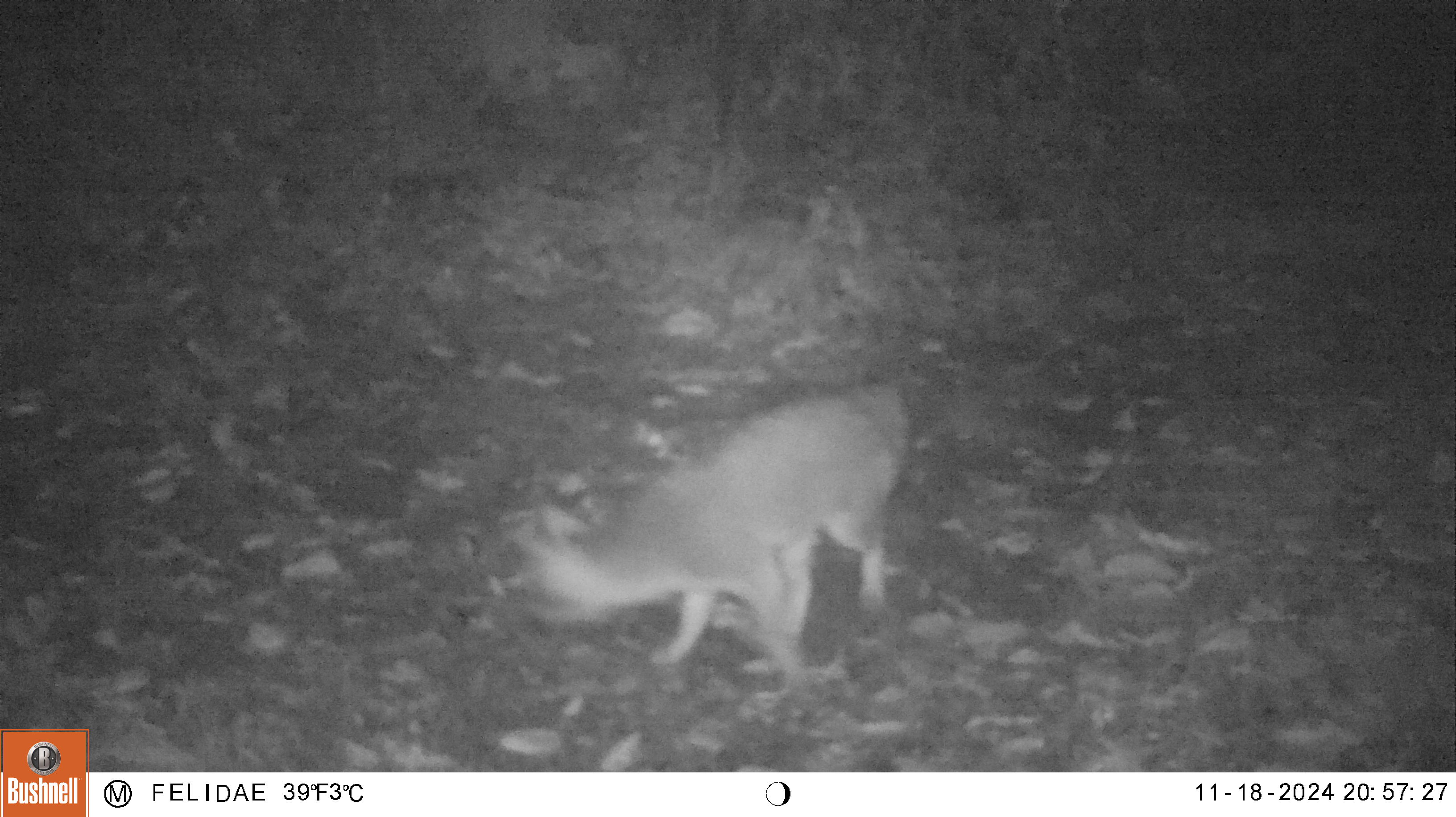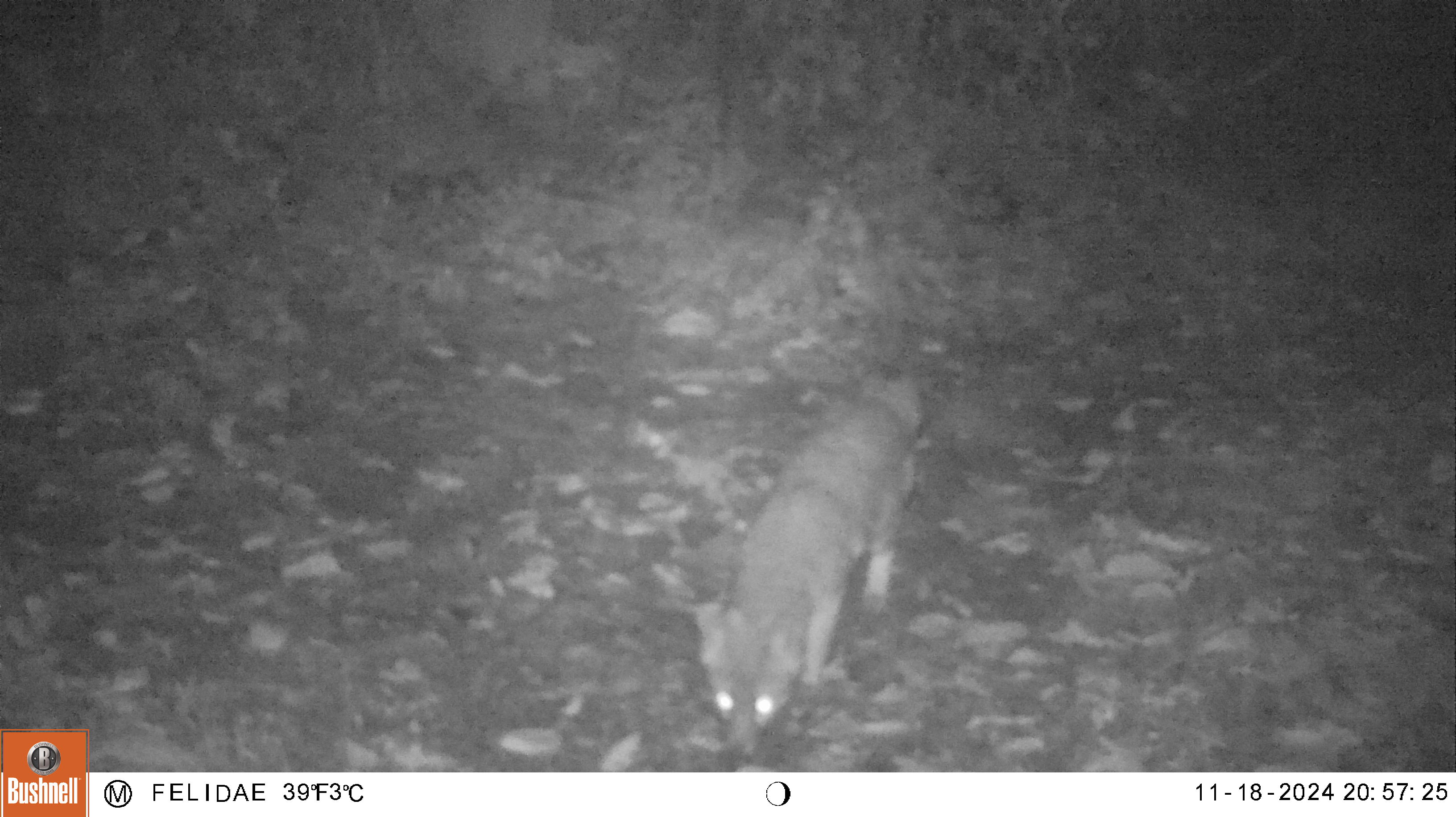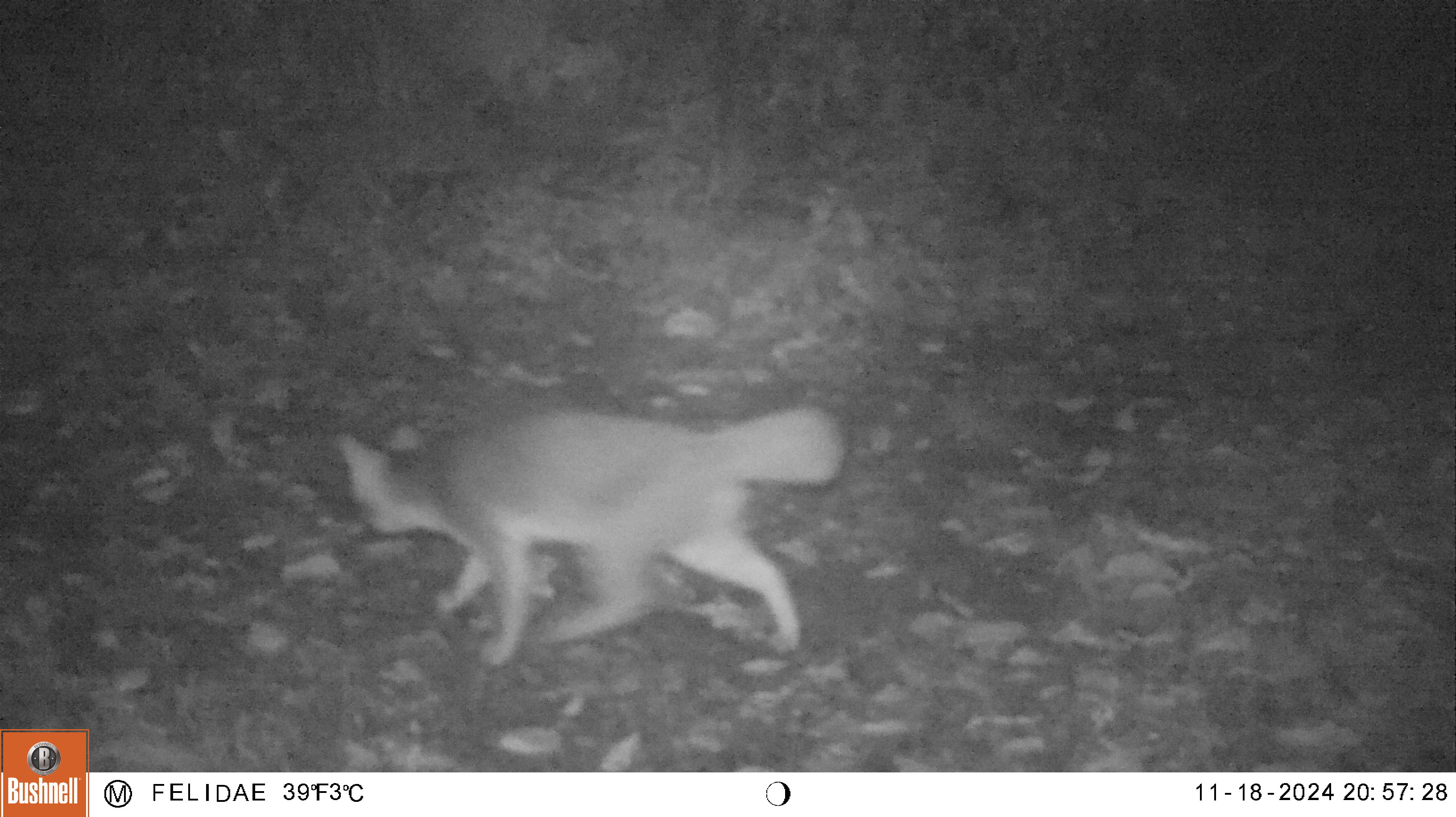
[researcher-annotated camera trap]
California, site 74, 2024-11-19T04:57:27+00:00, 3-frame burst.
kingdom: Animalia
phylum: Chordata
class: Mammalia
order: Carnivora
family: Canidae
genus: Urocyon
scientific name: Urocyon cinereoargenteus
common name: gray fox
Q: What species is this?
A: Gray fox (Urocyon cinereoargenteus).